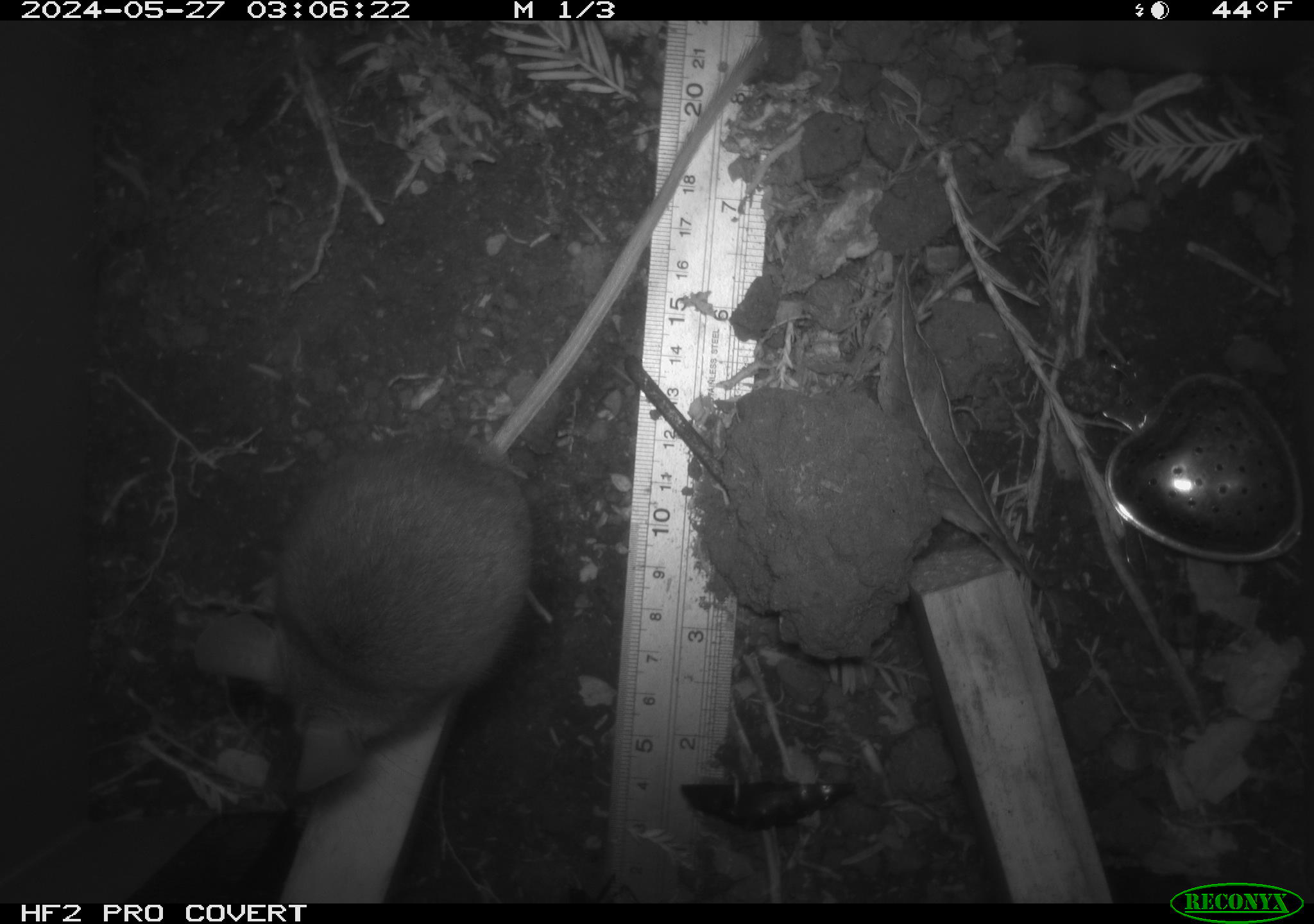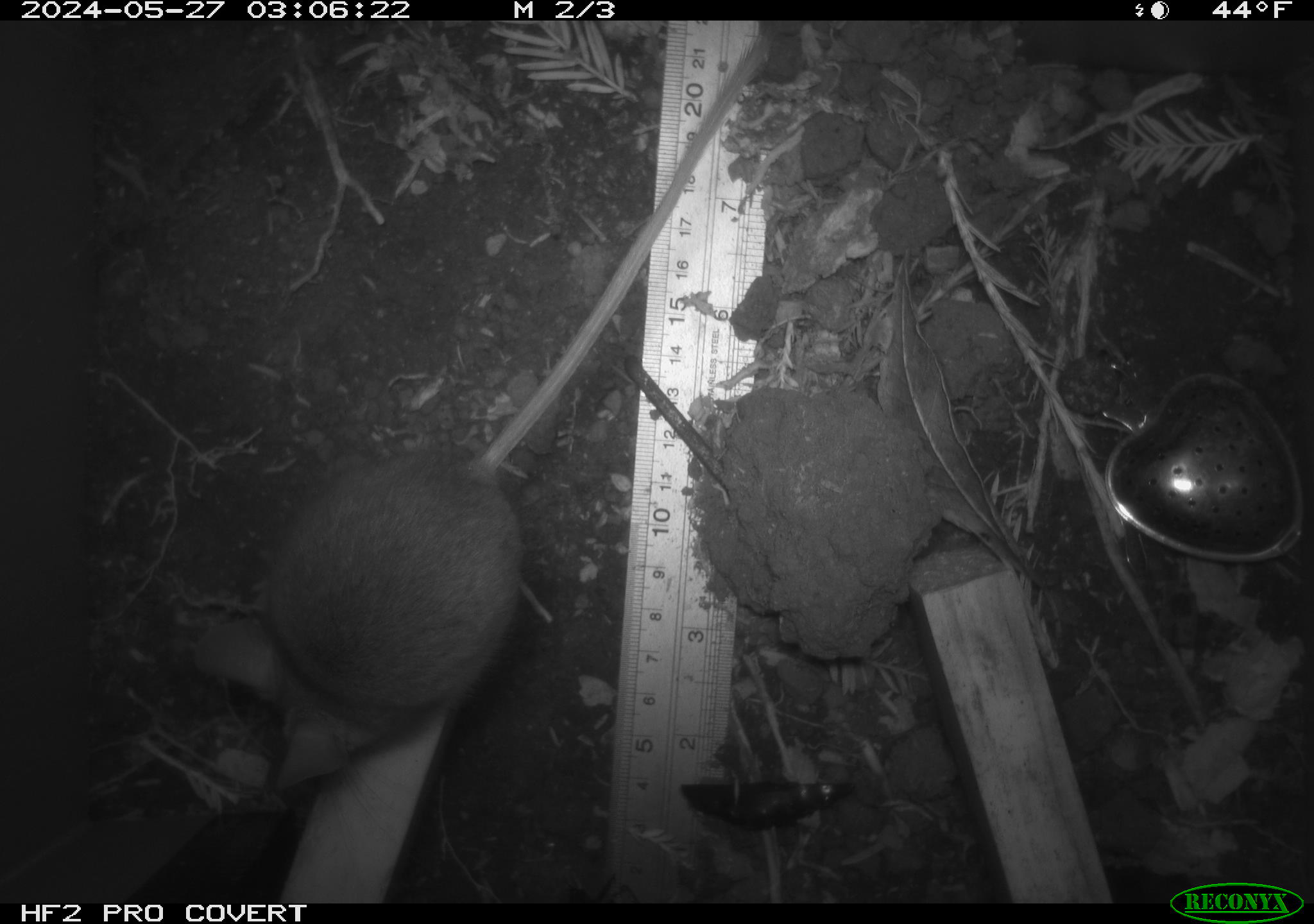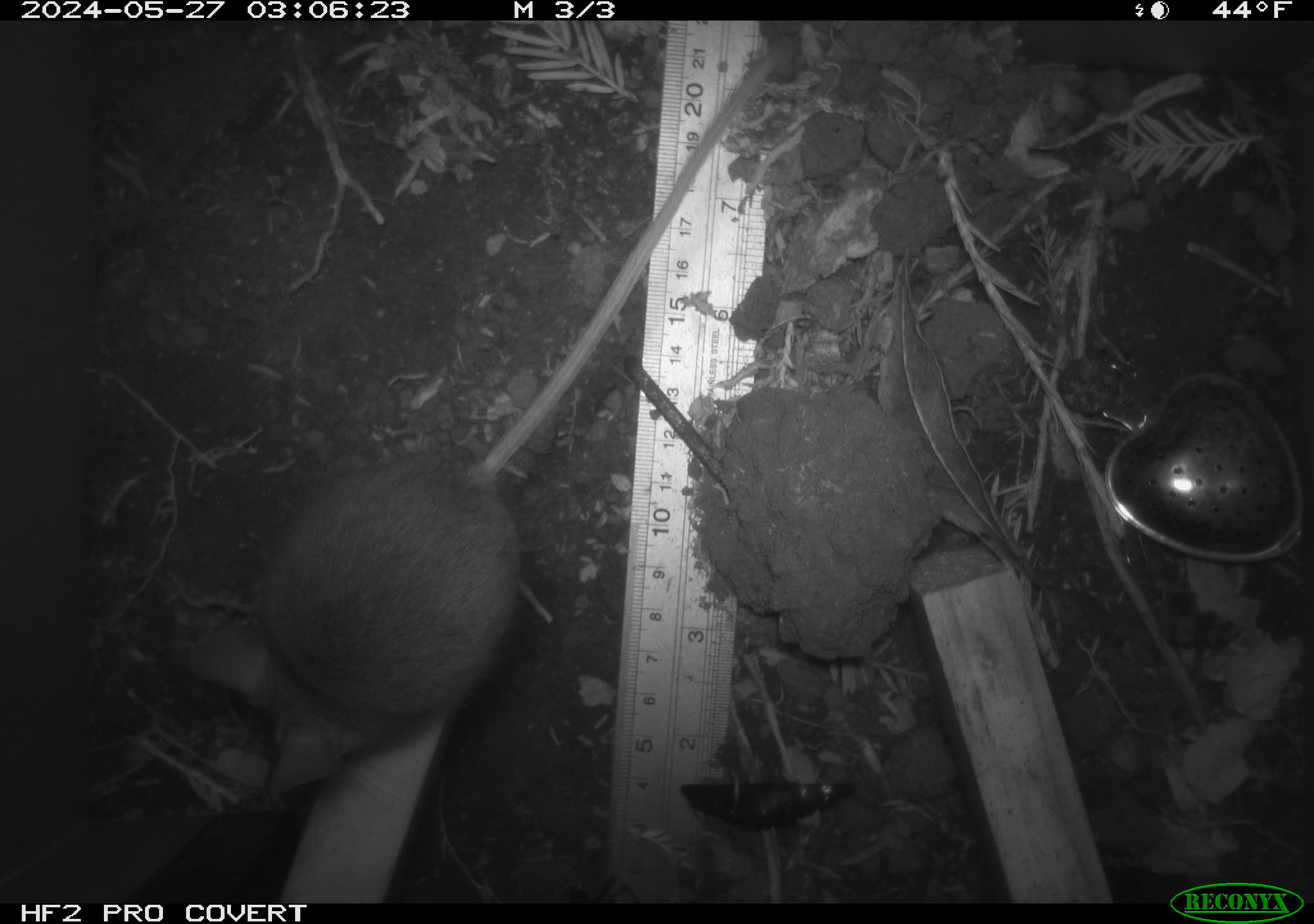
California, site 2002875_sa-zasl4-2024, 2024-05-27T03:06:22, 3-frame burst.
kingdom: Animalia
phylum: Chordata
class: Mammalia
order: Rodentia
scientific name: Rodentia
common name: mouse species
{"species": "mouse species (Rodentia)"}